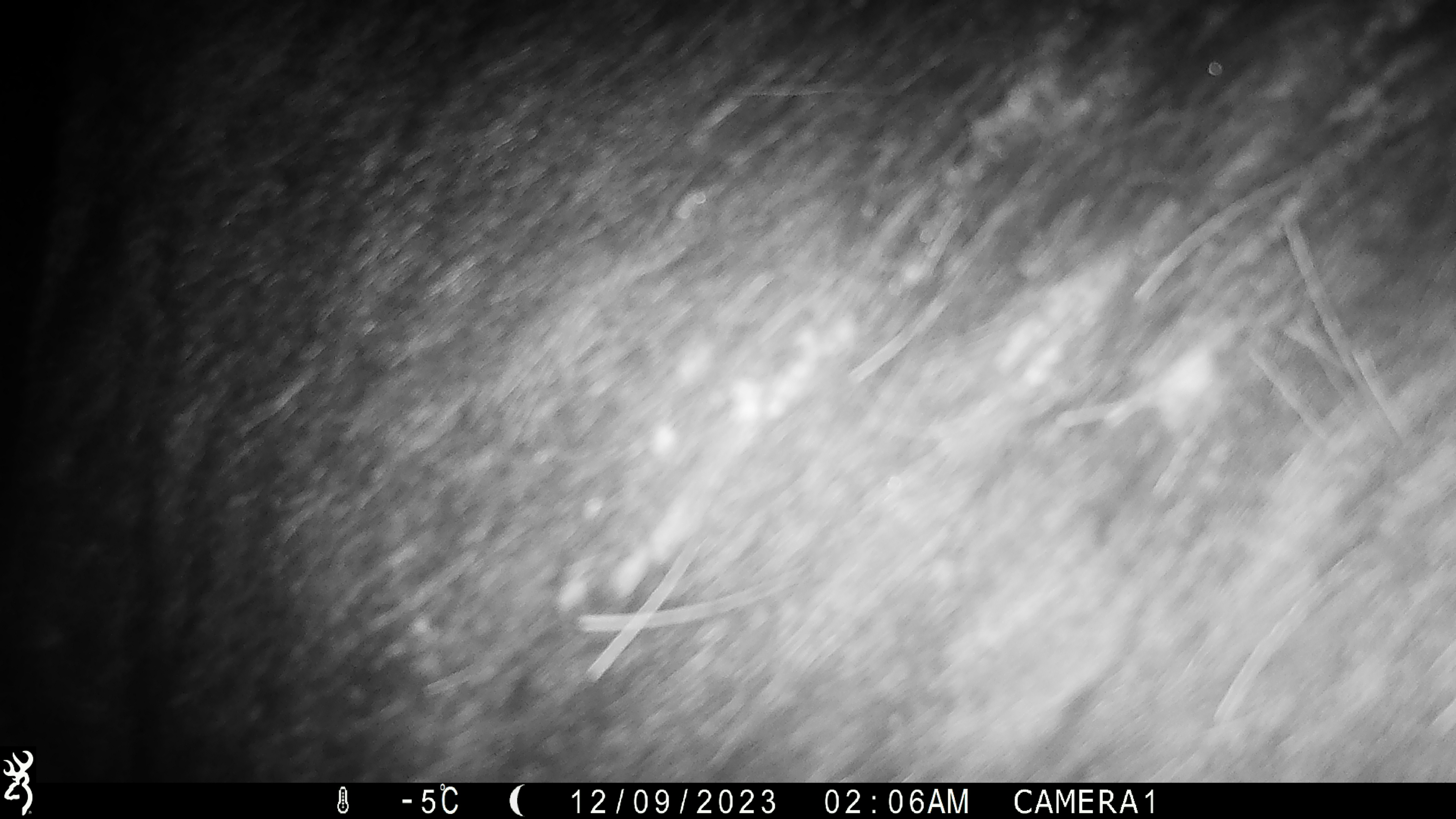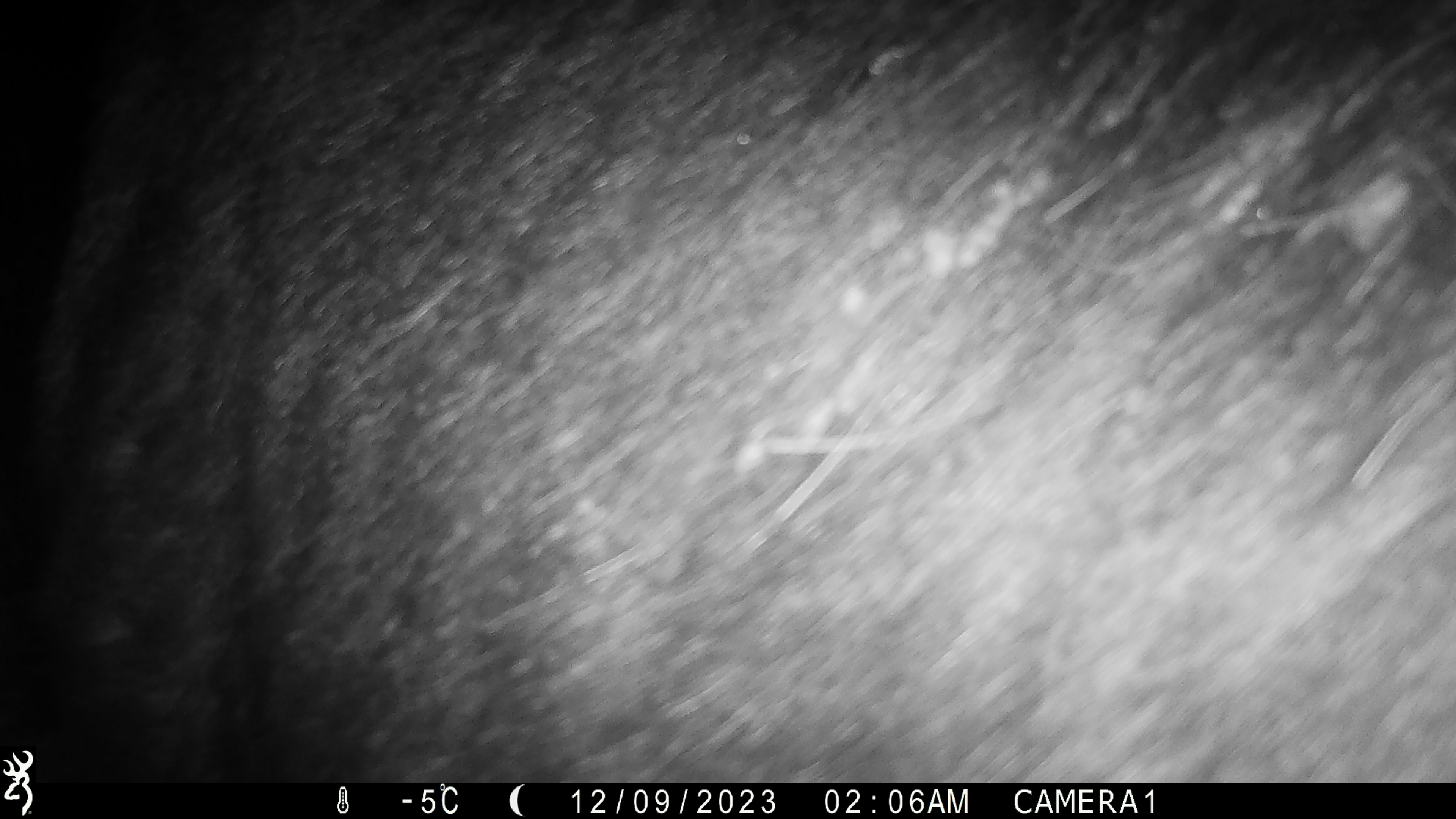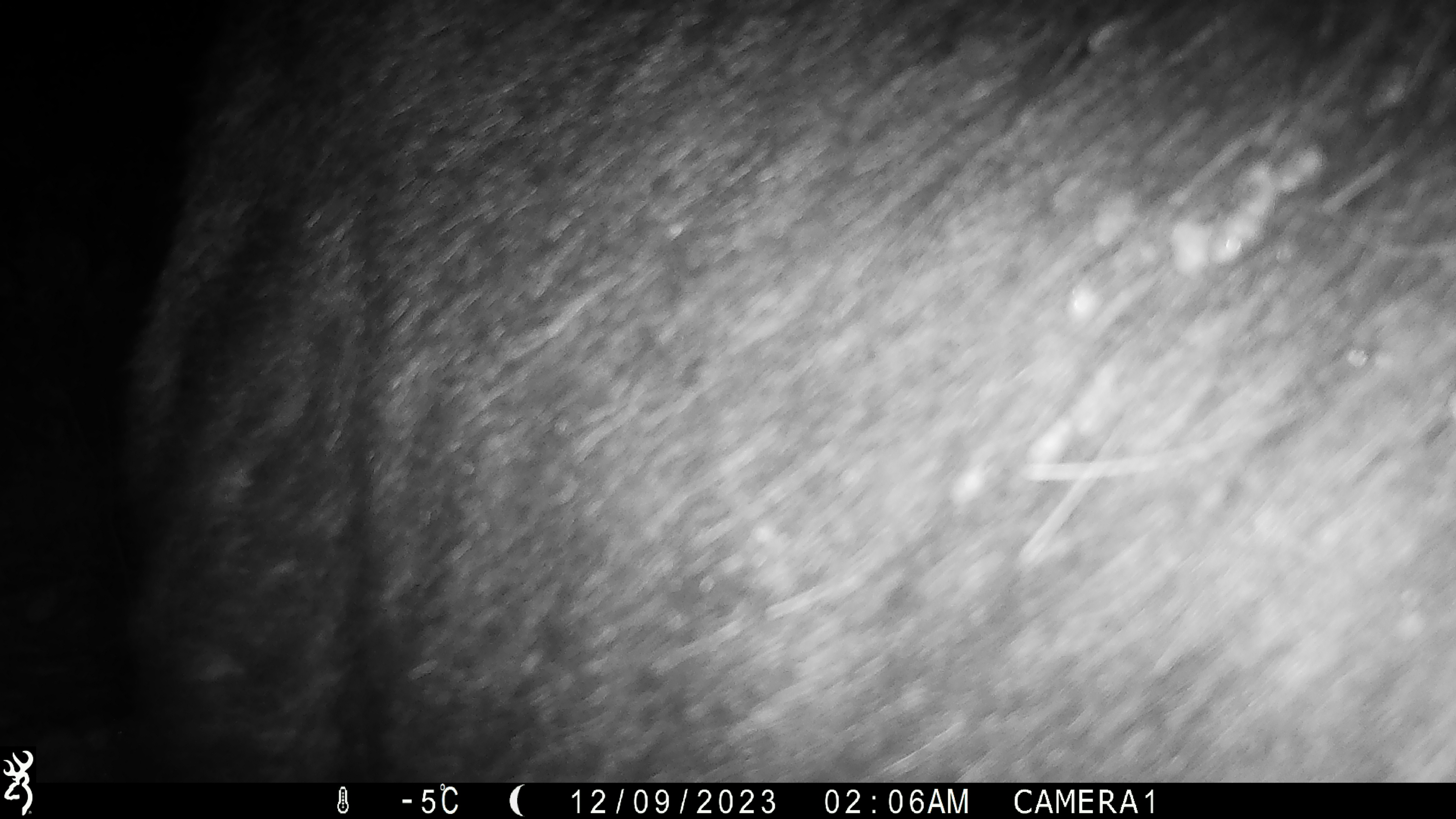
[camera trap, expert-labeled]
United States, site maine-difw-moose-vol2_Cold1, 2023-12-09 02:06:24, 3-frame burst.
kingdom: Animalia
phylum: Chordata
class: Mammalia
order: Artiodactyla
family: Cervidae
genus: Alces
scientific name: Alces alces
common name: moose